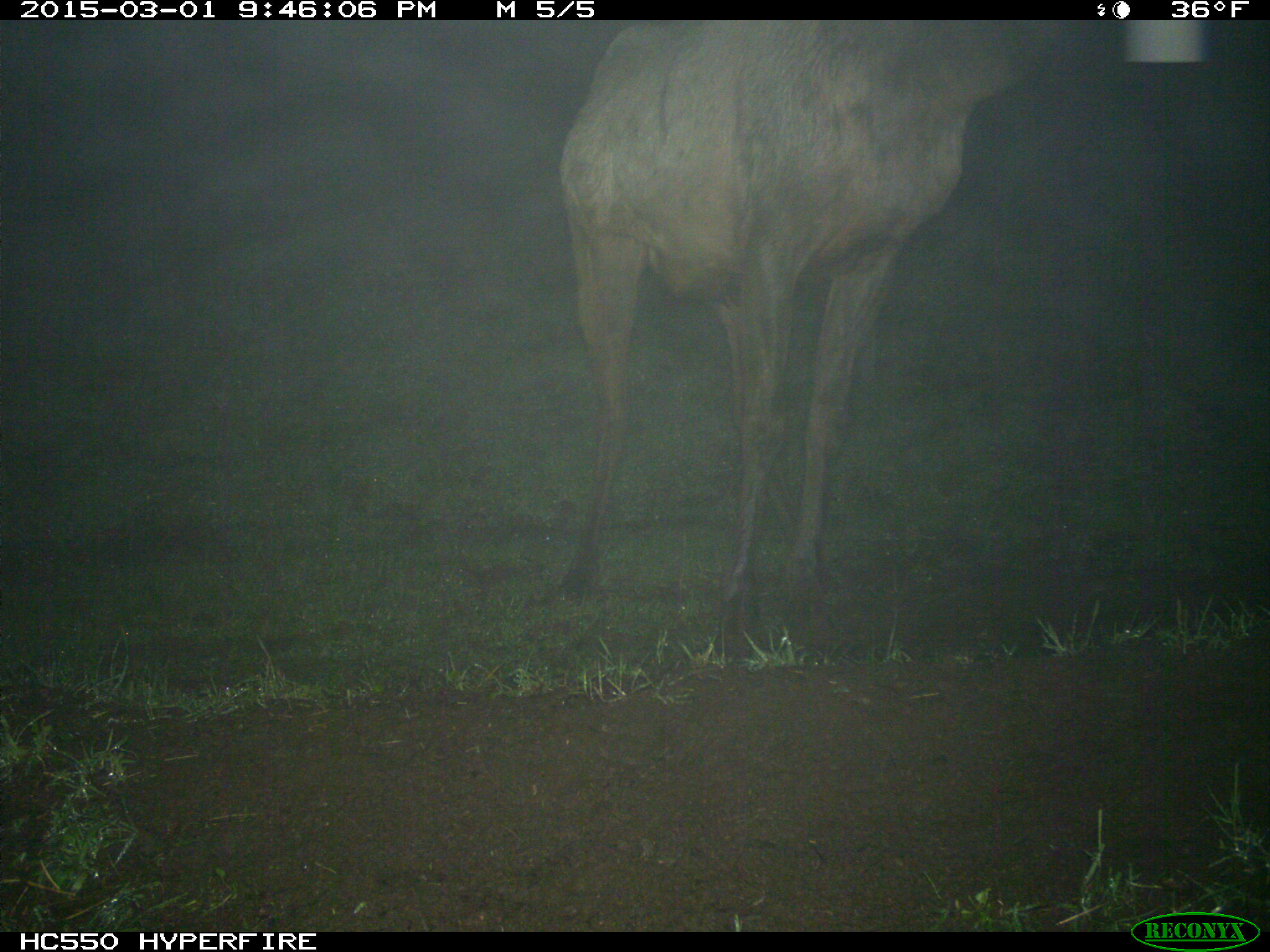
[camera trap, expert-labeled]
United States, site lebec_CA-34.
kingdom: Animalia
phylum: Chordata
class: Mammalia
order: Artiodactyla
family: Cervidae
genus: Cervus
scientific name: Cervus canadensis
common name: elk